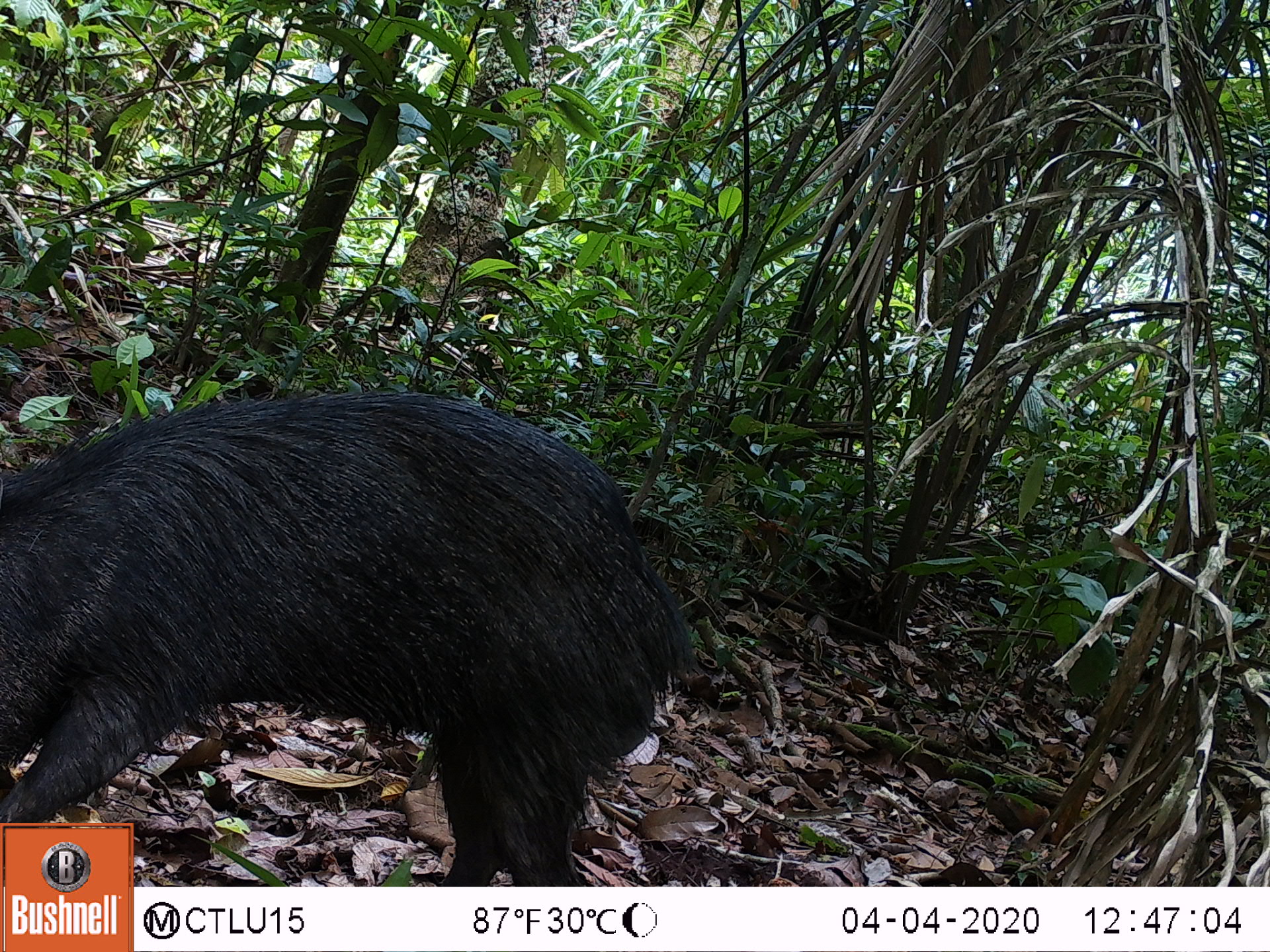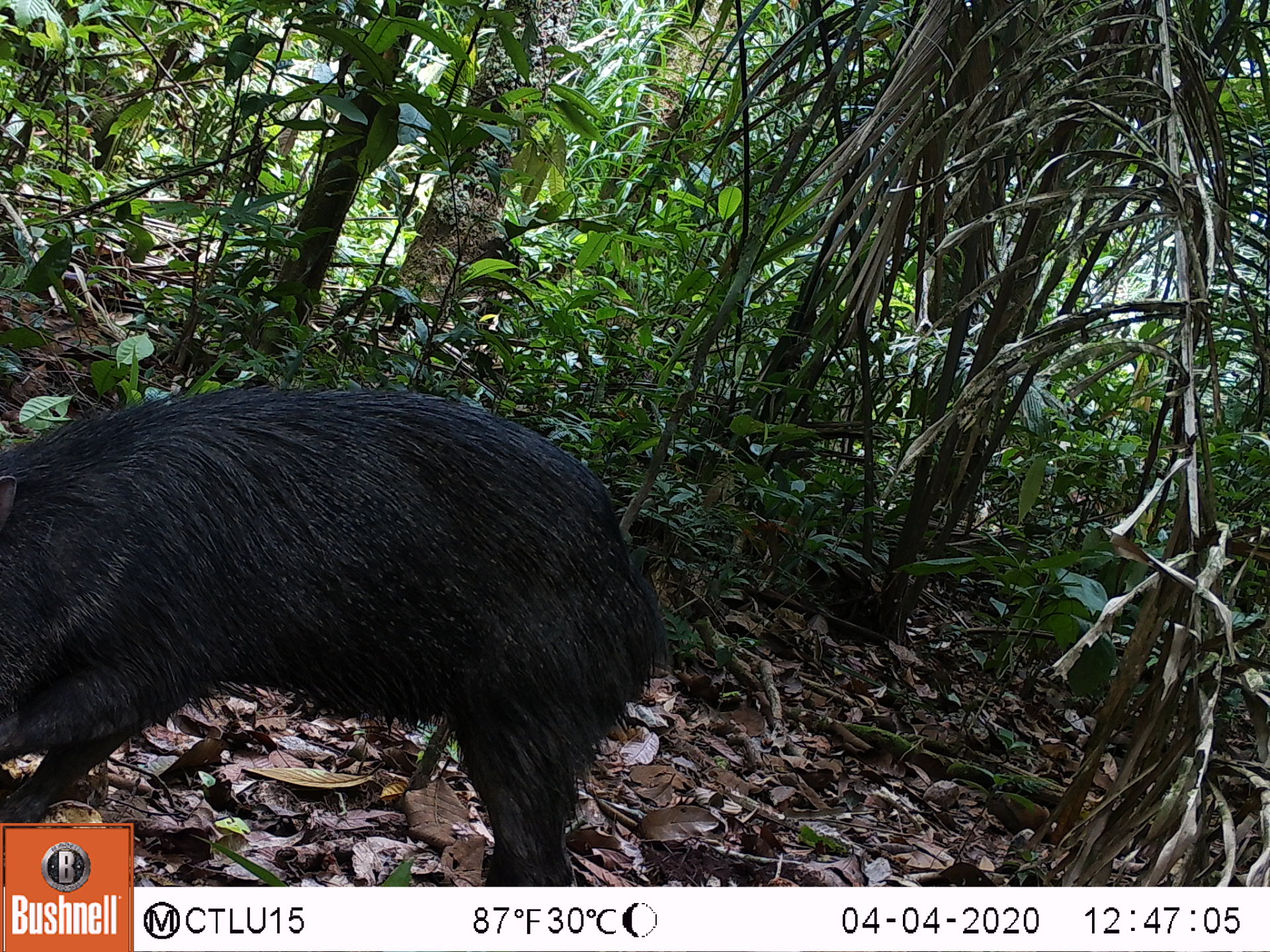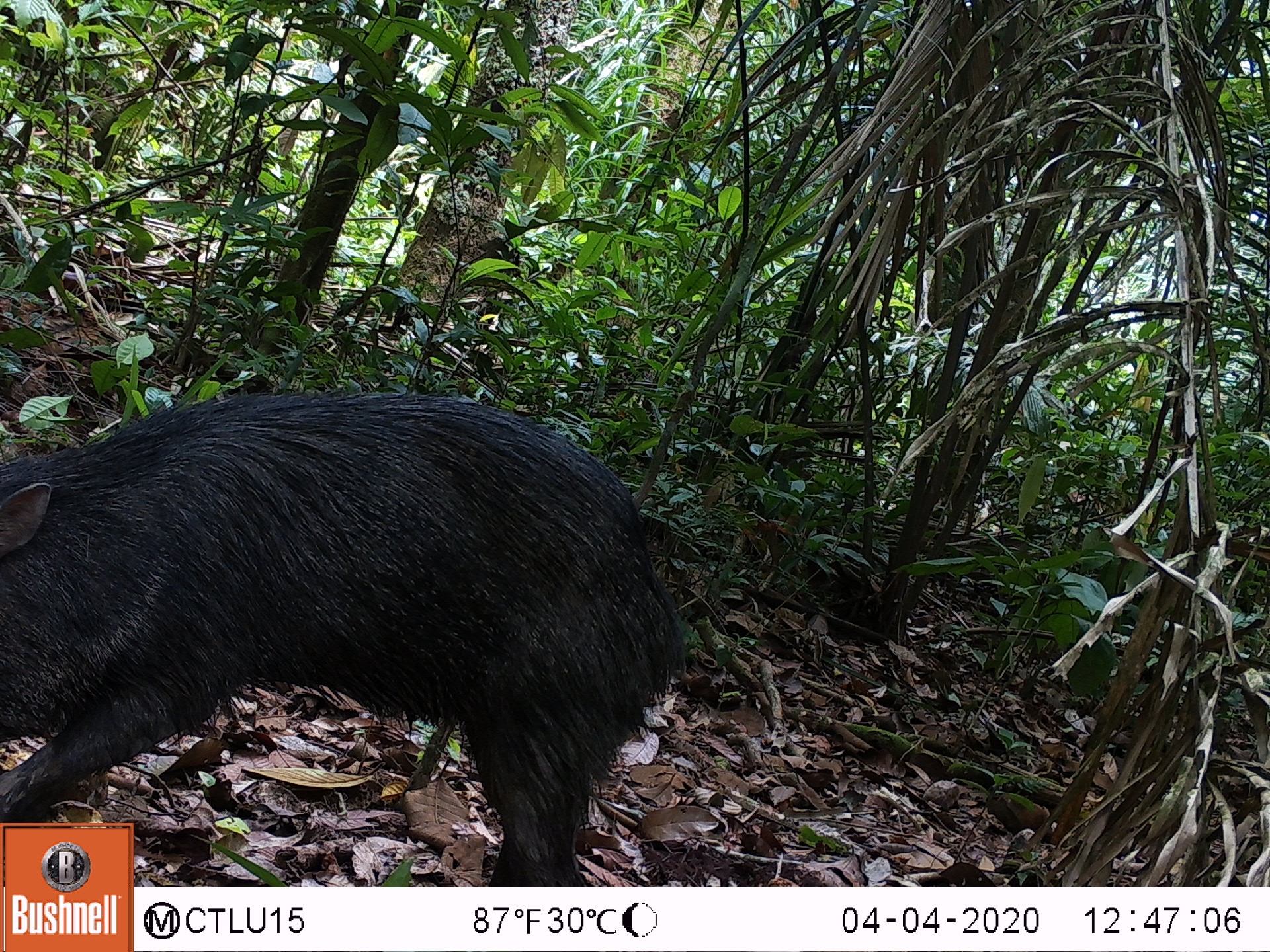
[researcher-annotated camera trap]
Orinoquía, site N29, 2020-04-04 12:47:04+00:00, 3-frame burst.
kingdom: Animalia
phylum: Chordata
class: Mammalia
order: Artiodactyla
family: Tayassuidae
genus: Pecari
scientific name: Pecari tajacu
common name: collared peccary